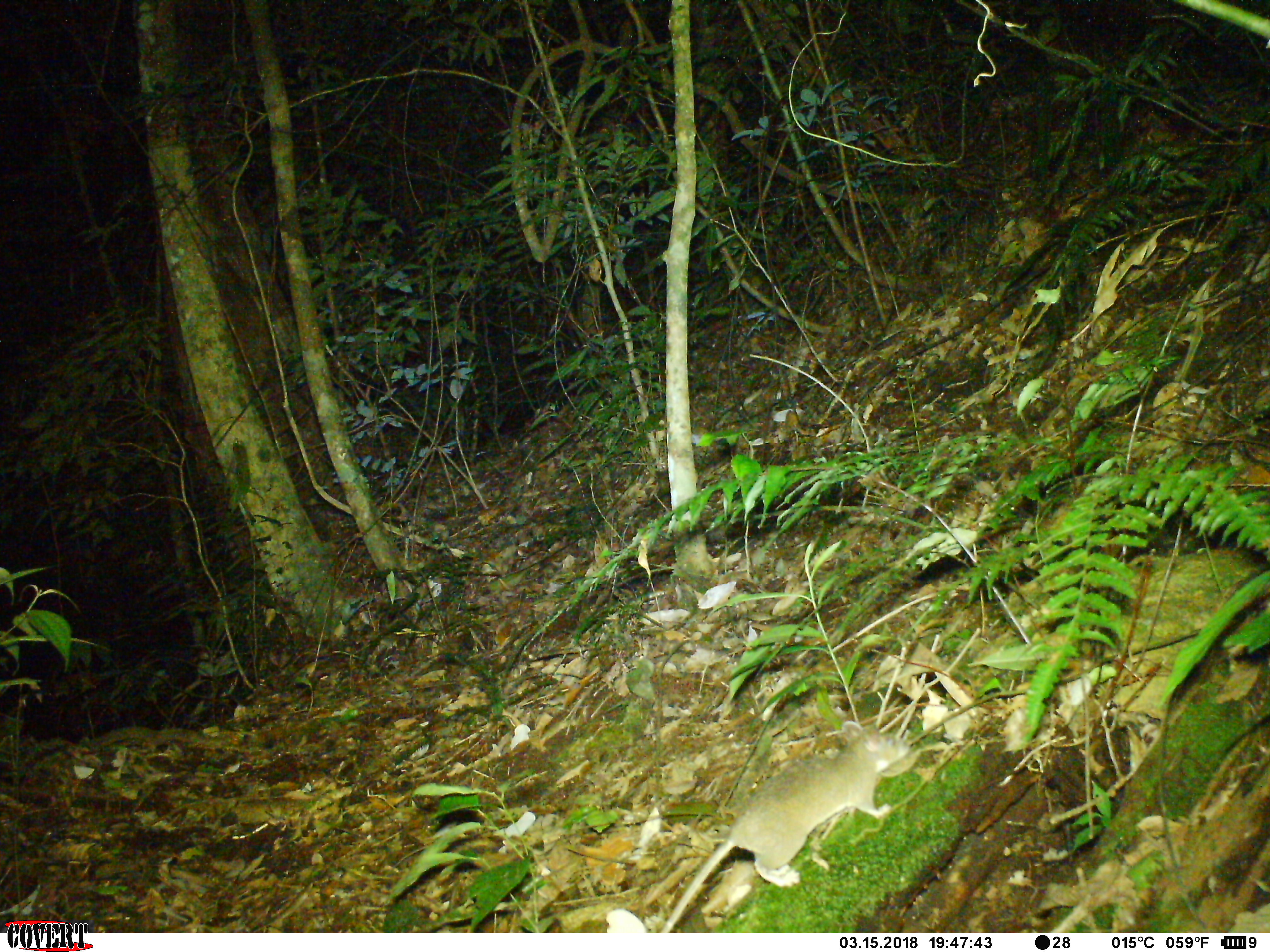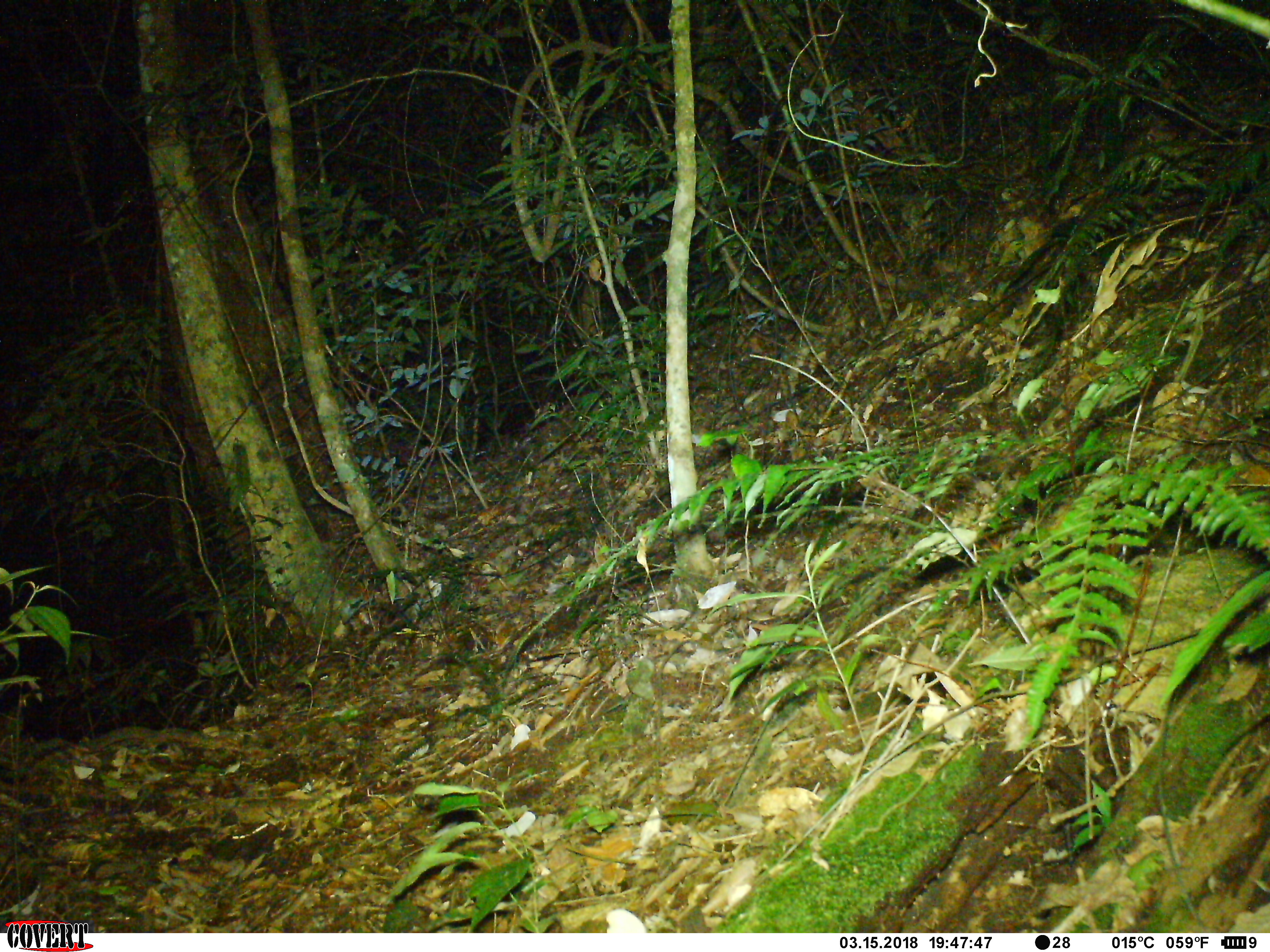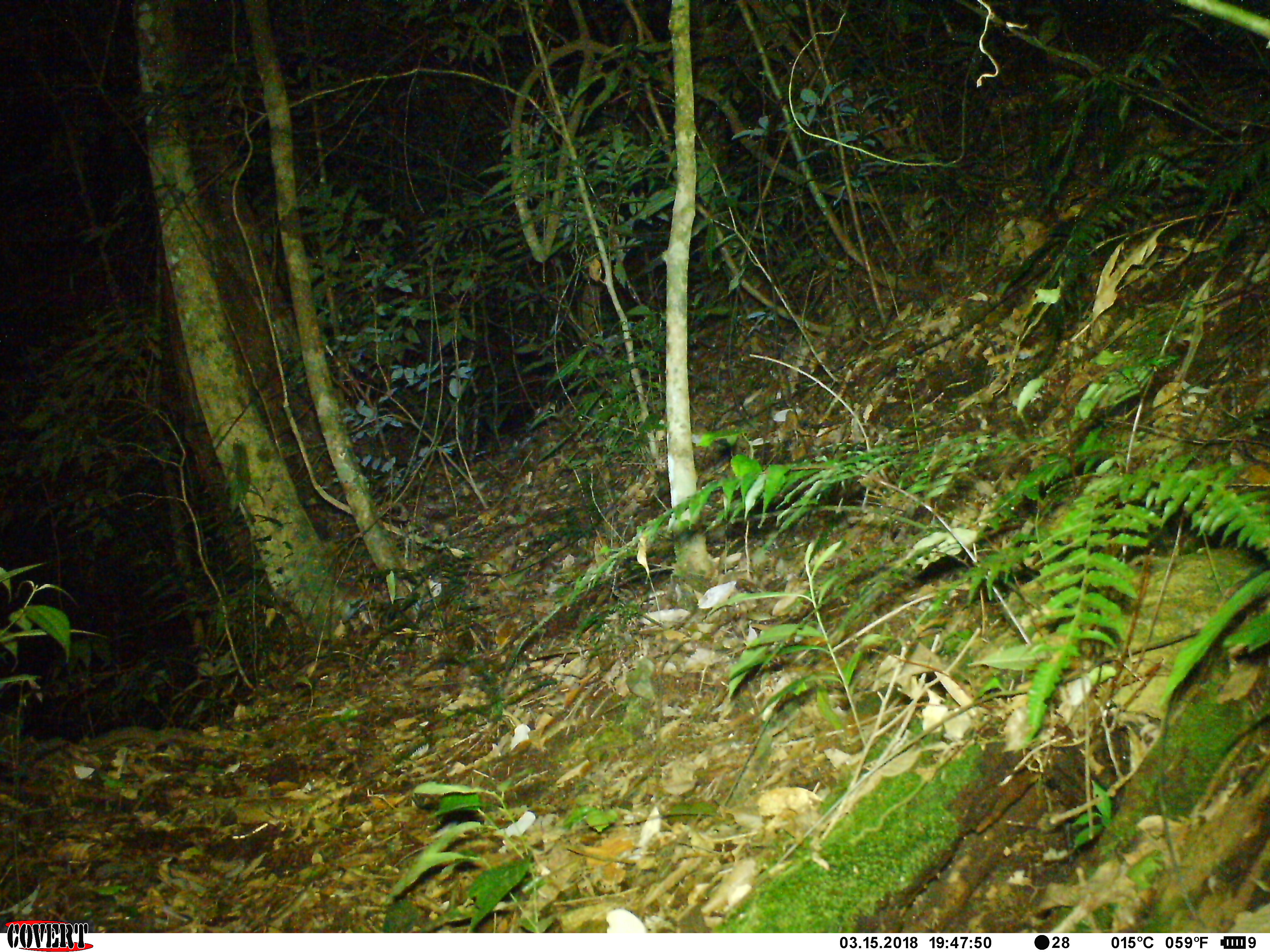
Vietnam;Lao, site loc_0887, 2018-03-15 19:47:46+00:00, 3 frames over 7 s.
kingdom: Animalia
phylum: Chordata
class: Mammalia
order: Rodentia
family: Muridae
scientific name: Muridae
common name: old-world mice and rats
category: unidentified murid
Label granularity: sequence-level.